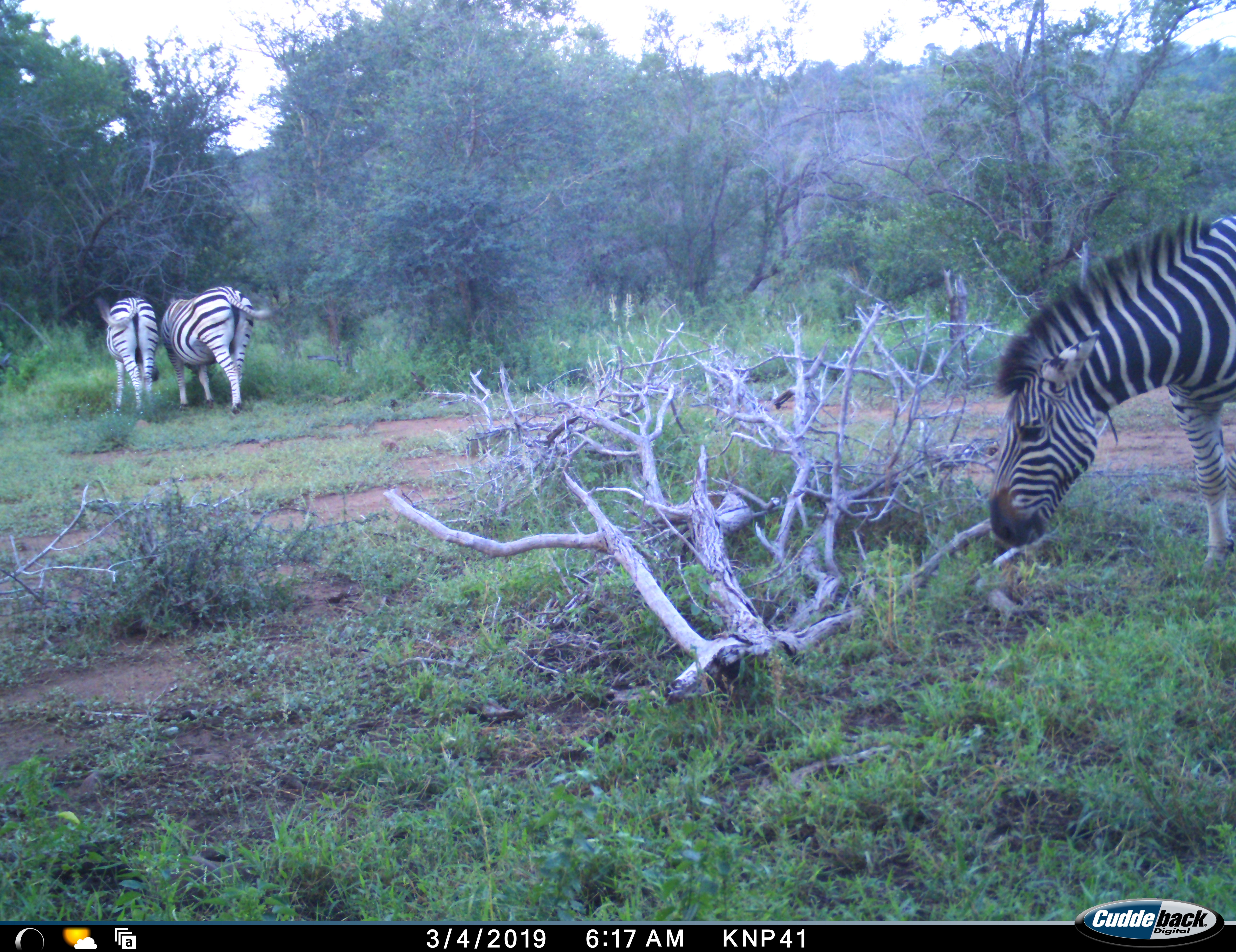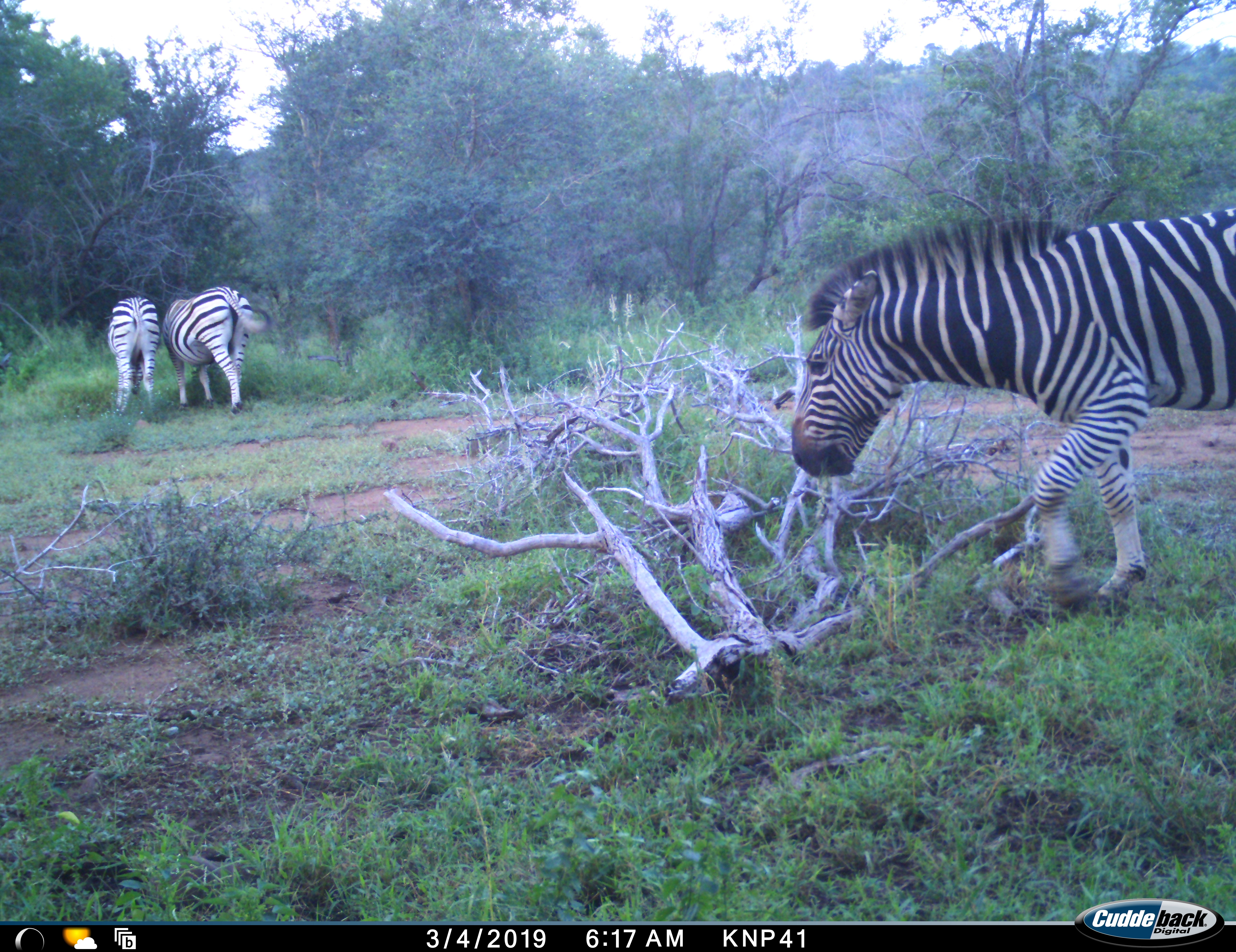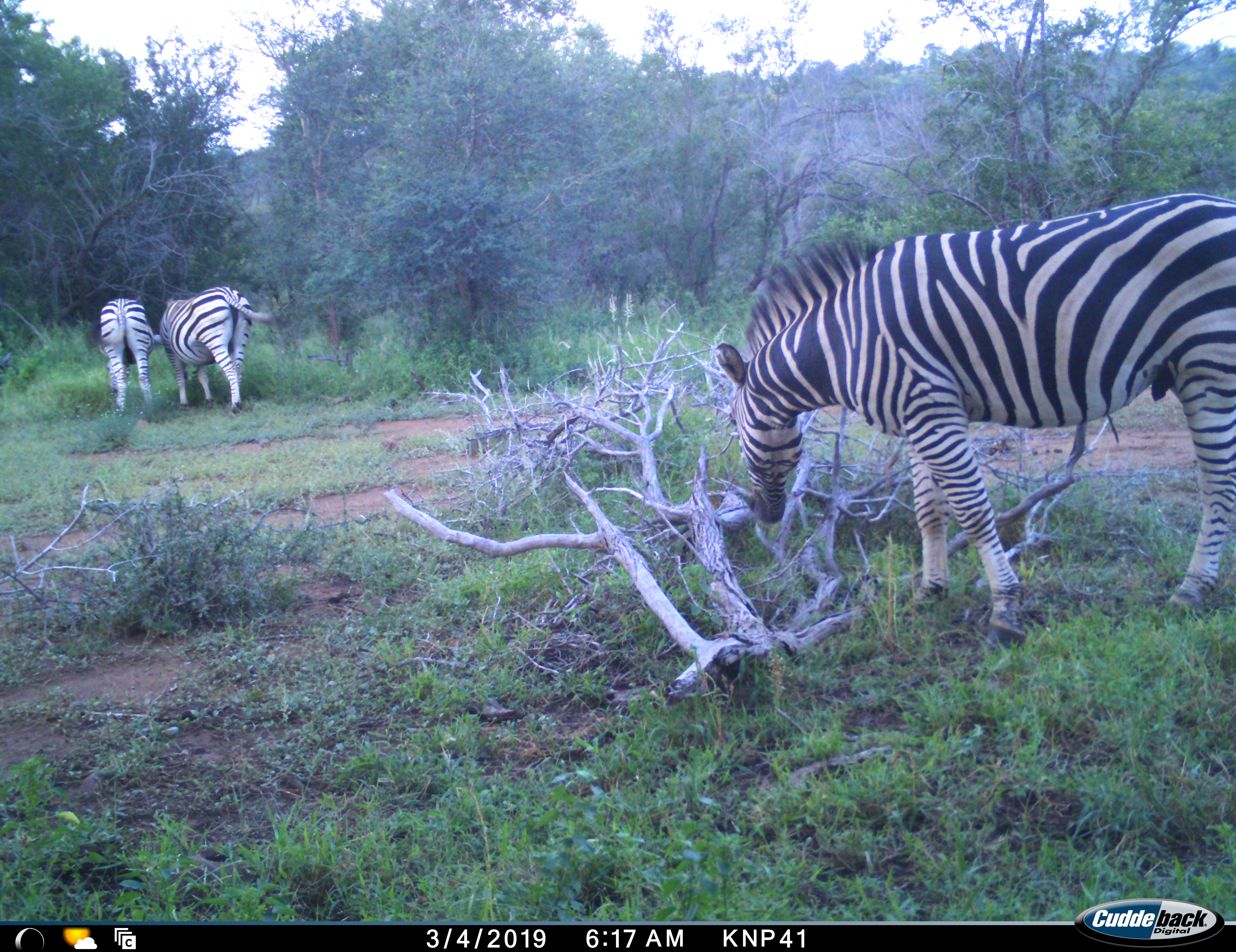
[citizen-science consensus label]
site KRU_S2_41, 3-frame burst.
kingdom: Animalia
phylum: Chordata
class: Mammalia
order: Perissodactyla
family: Equidae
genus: Equus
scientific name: Equus quagga burchellii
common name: burchell's zebra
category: zebraburchells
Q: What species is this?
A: Zebraburchells (burchell's zebra) (Equus quagga burchellii).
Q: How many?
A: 3.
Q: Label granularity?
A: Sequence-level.